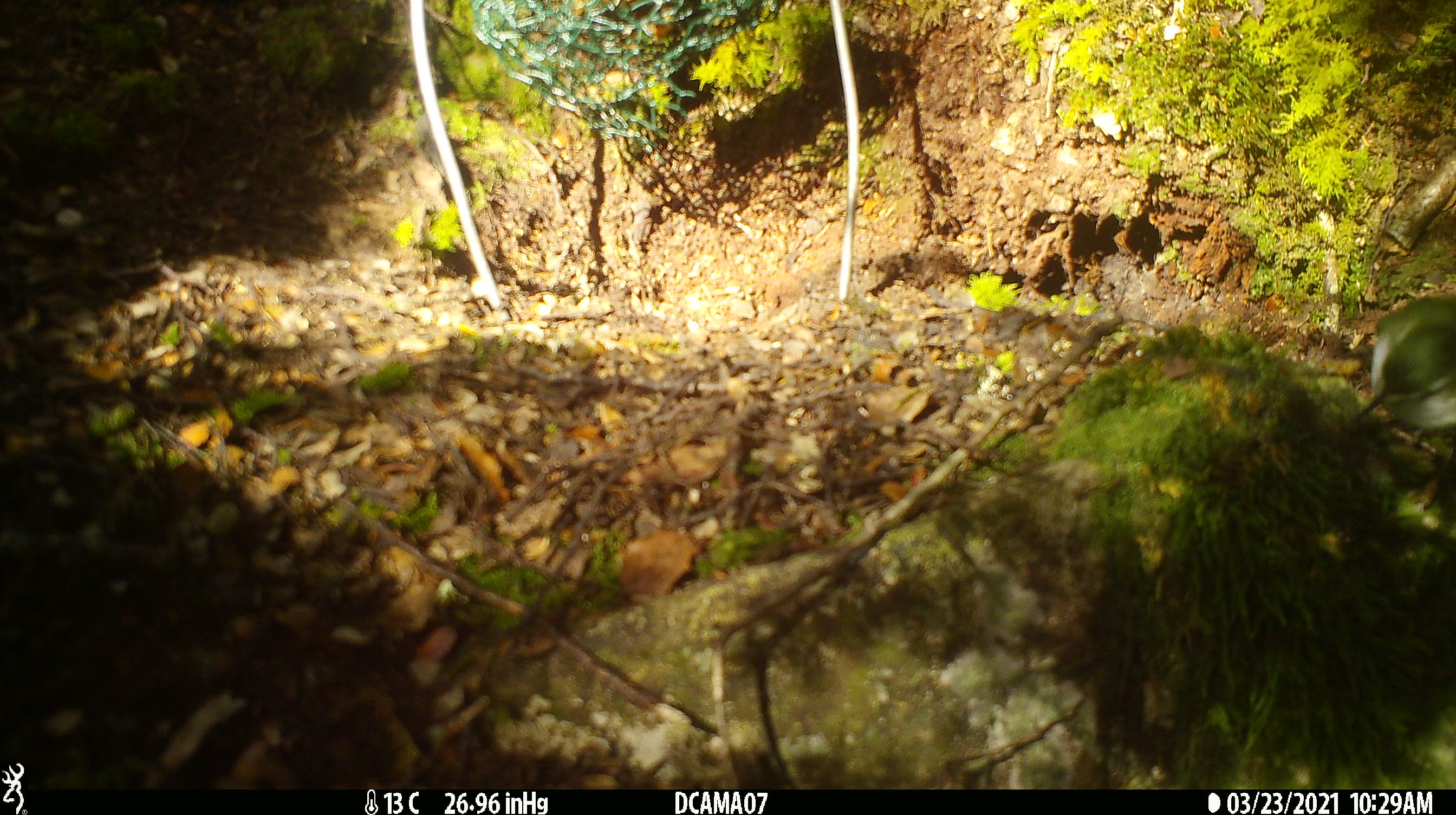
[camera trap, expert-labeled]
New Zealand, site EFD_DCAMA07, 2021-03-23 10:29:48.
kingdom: Animalia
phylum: Chordata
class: Aves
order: Passeriformes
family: Acanthisittidae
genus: Acanthisitta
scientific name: Acanthisitta chloris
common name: rifleman